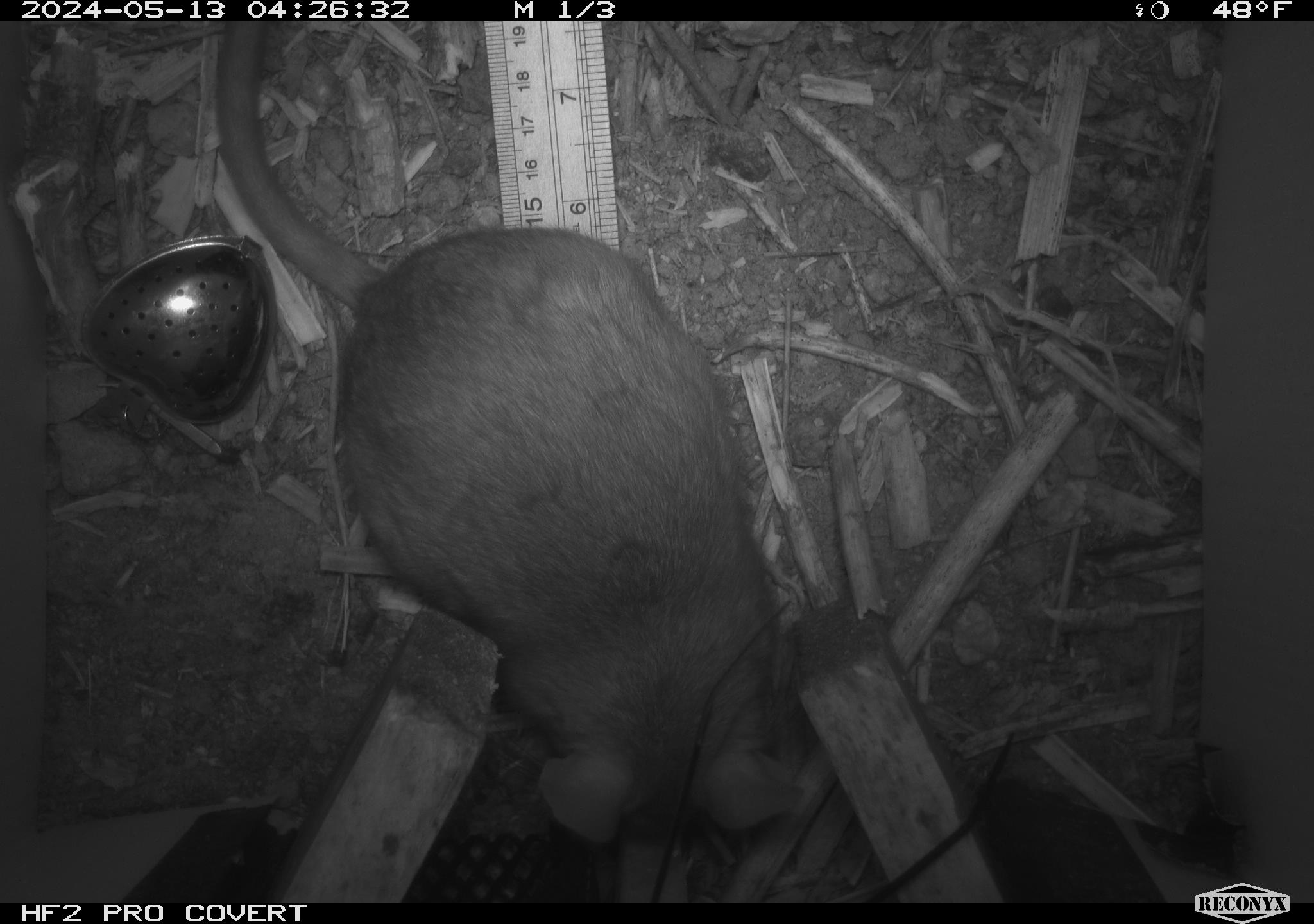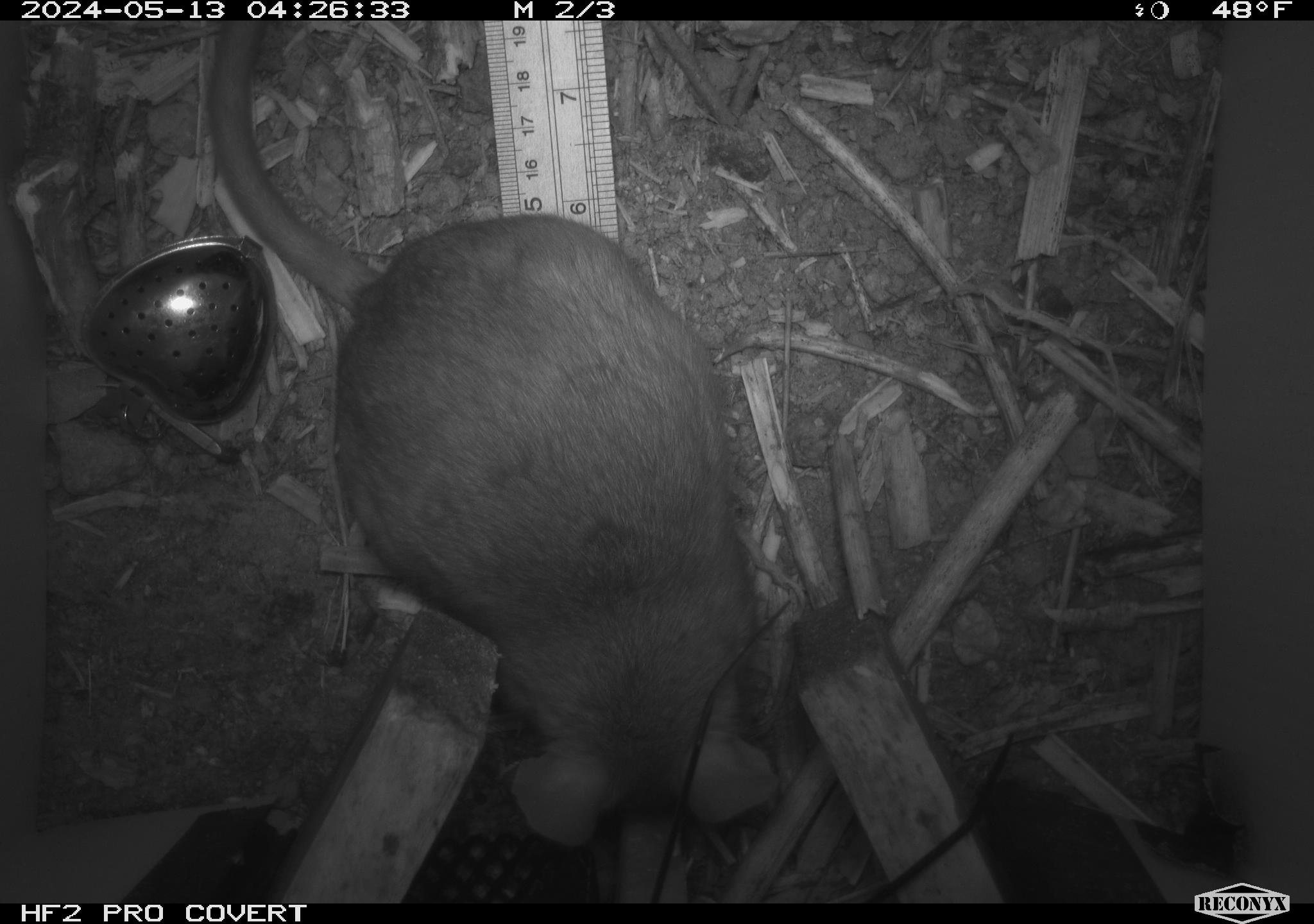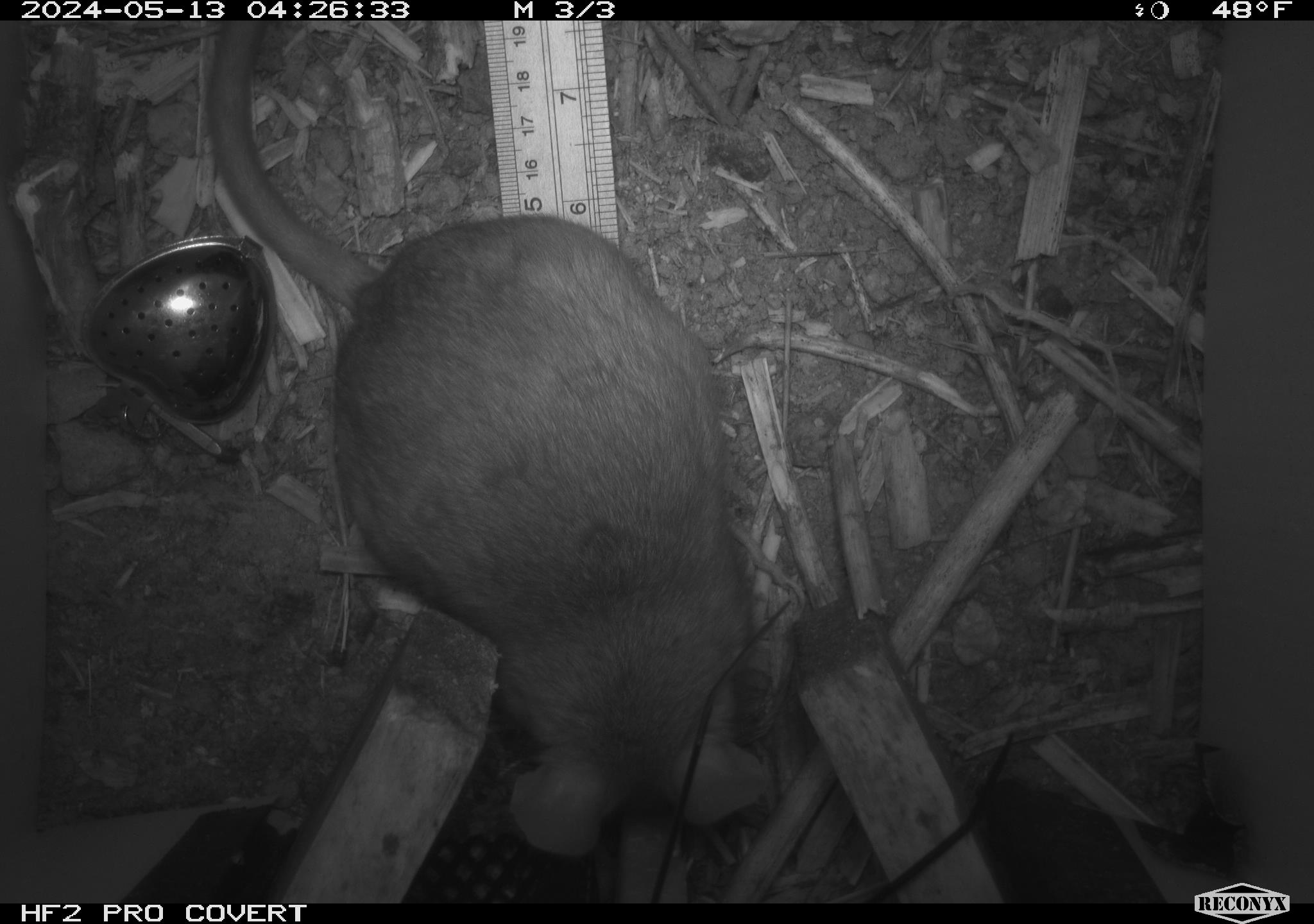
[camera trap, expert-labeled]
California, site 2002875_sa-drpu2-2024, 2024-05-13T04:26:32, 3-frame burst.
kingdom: Animalia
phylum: Chordata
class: Mammalia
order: Rodentia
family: Cricetidae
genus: Neotoma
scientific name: Neotoma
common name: pack rat or woodrat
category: neotoma species